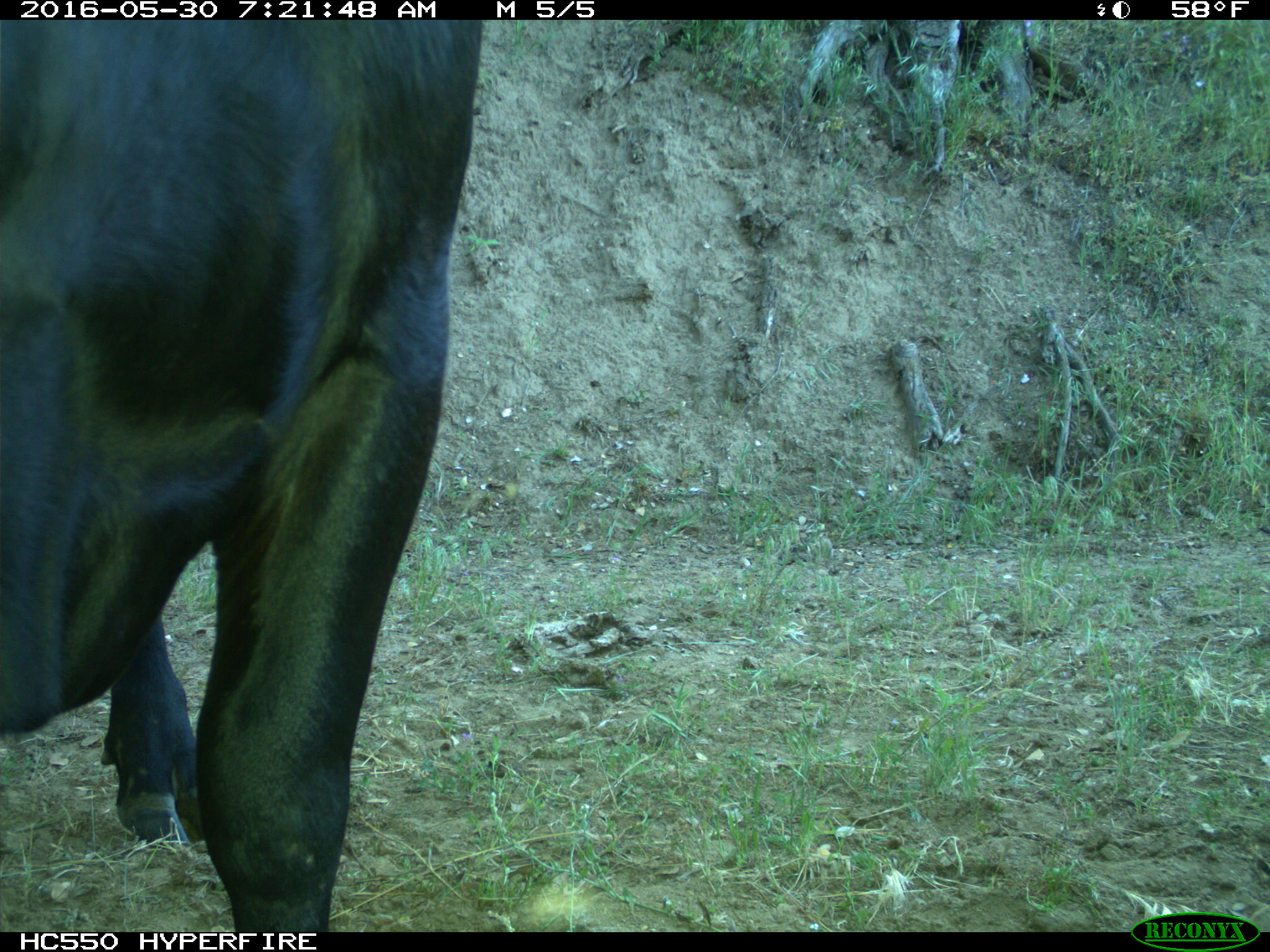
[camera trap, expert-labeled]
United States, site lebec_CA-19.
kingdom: Animalia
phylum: Chordata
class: Mammalia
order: Artiodactyla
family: Bovidae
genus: Bos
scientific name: Bos taurus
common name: domestic cow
Bos taurus (domestic cow).